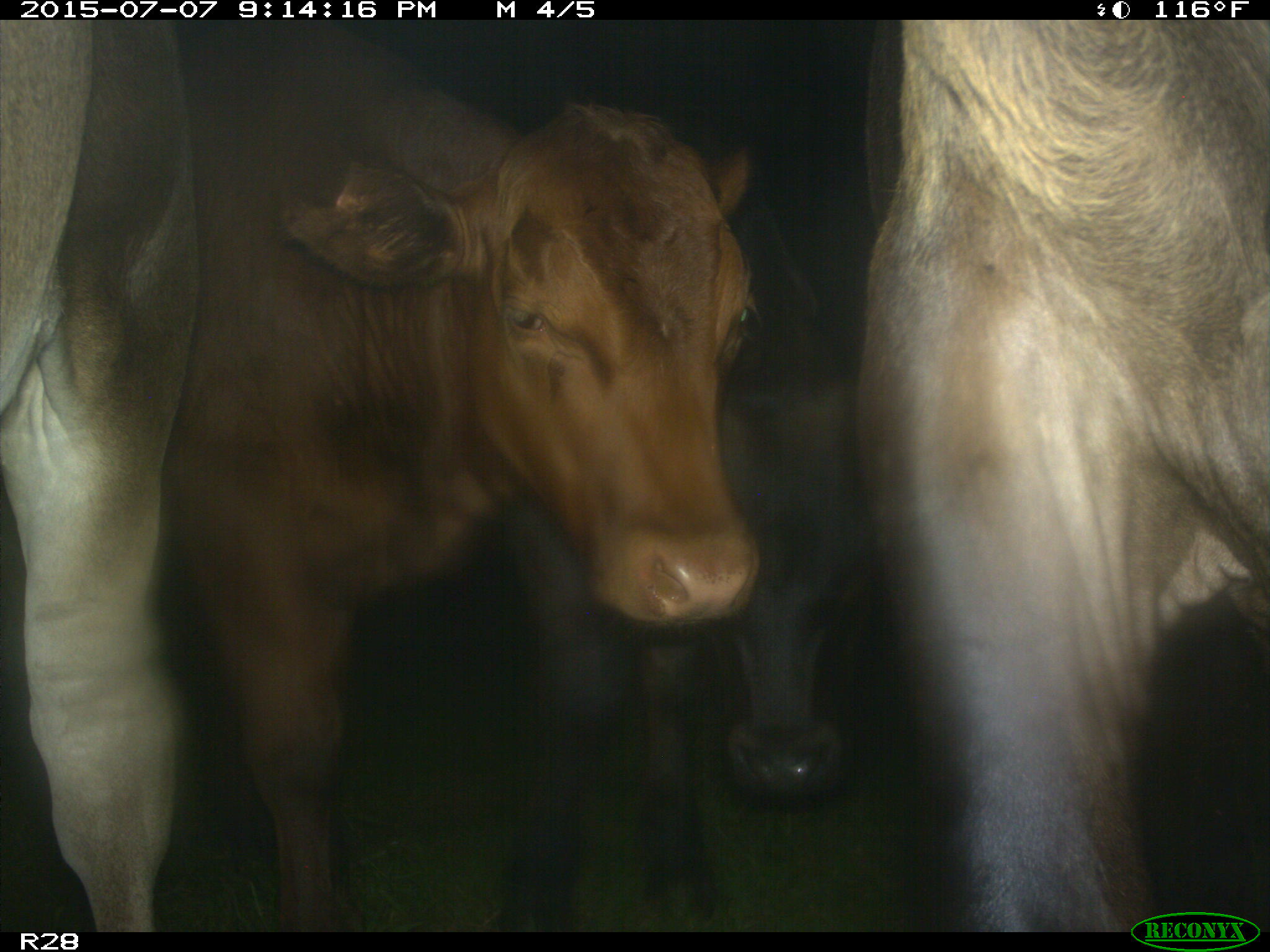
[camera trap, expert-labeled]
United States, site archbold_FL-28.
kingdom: Animalia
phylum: Chordata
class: Mammalia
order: Artiodactyla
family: Bovidae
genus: Bos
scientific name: Bos taurus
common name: domestic cow